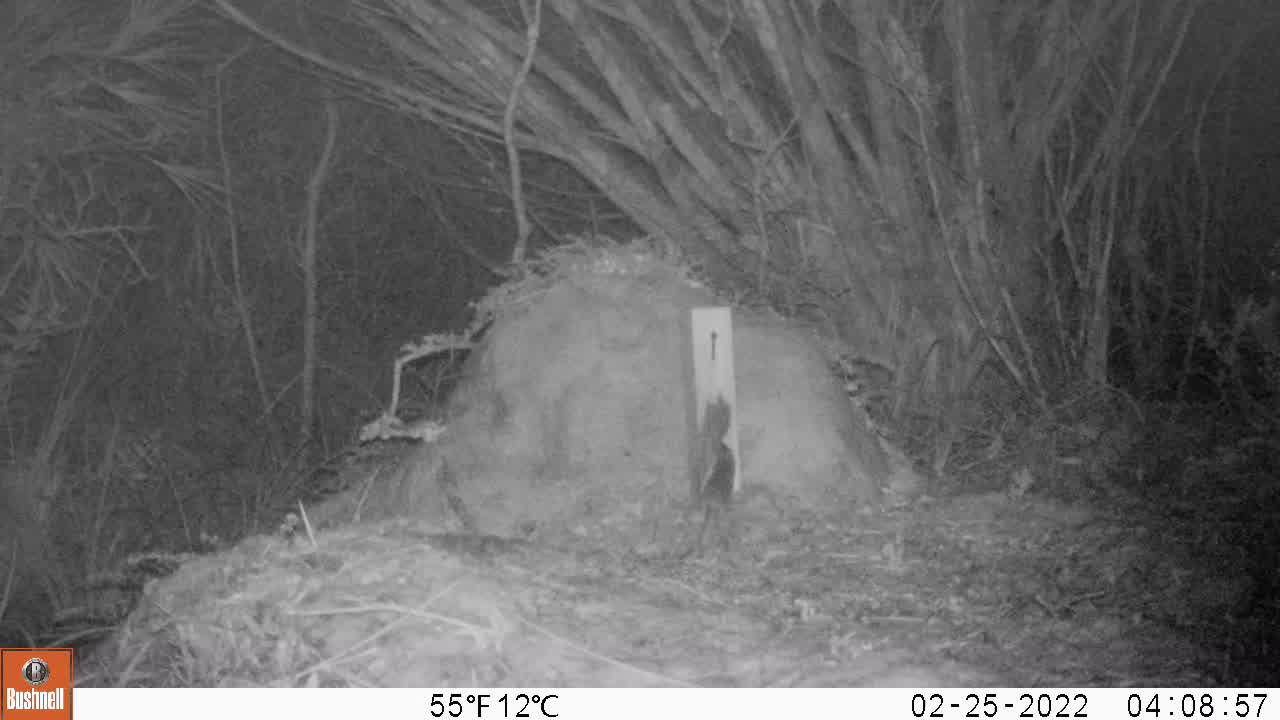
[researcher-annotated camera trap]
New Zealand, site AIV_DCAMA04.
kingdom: Animalia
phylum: Chordata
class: Mammalia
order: Rodentia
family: Muridae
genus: Mus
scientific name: Mus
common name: mouse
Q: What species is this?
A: Mouse (Mus).